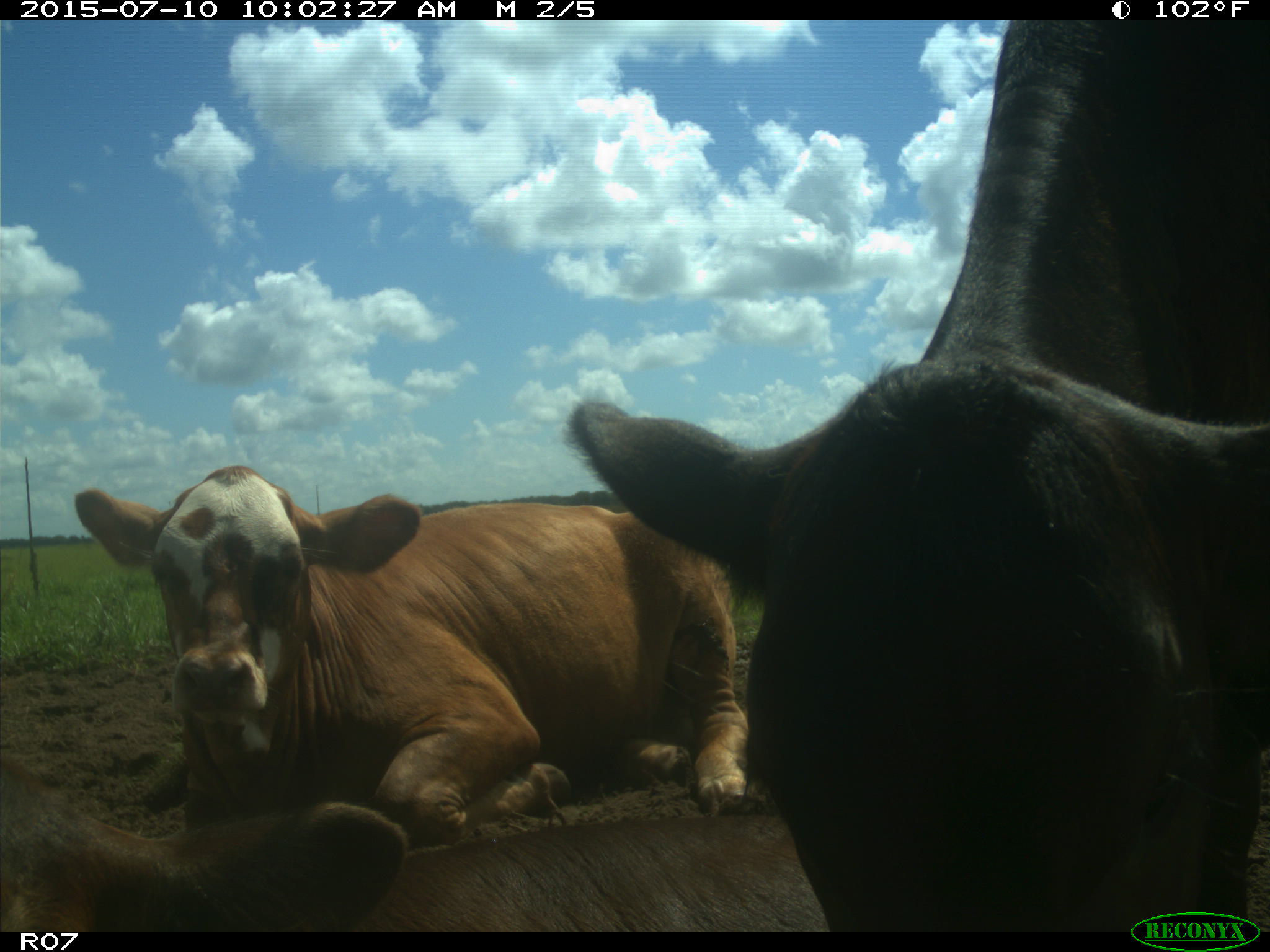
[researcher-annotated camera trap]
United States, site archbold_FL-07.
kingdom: Animalia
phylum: Chordata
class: Mammalia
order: Artiodactyla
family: Bovidae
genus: Bos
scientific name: Bos taurus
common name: domestic cow